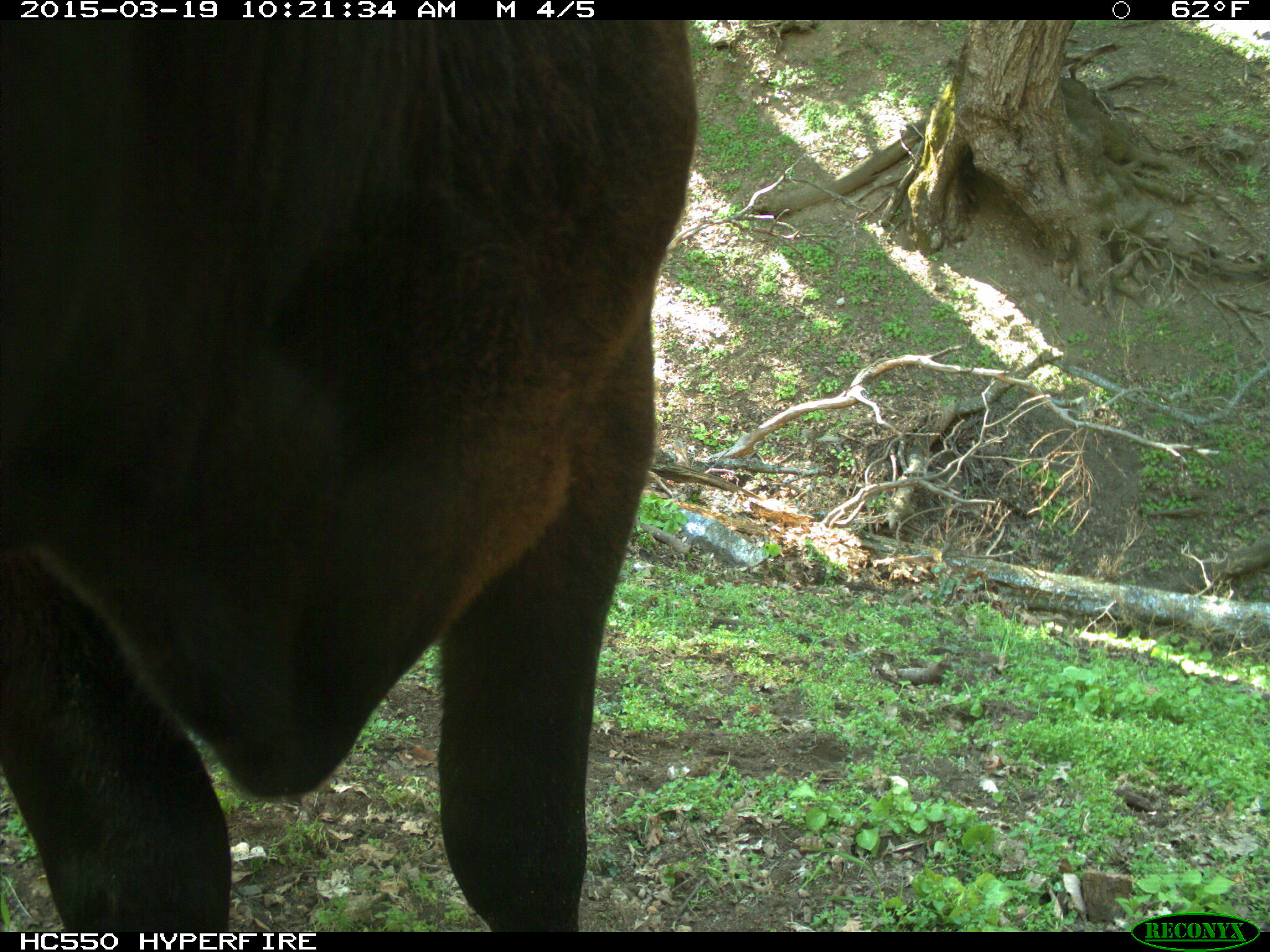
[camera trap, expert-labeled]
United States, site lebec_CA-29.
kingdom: Animalia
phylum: Chordata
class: Mammalia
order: Artiodactyla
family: Bovidae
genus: Bos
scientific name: Bos taurus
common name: domestic cow